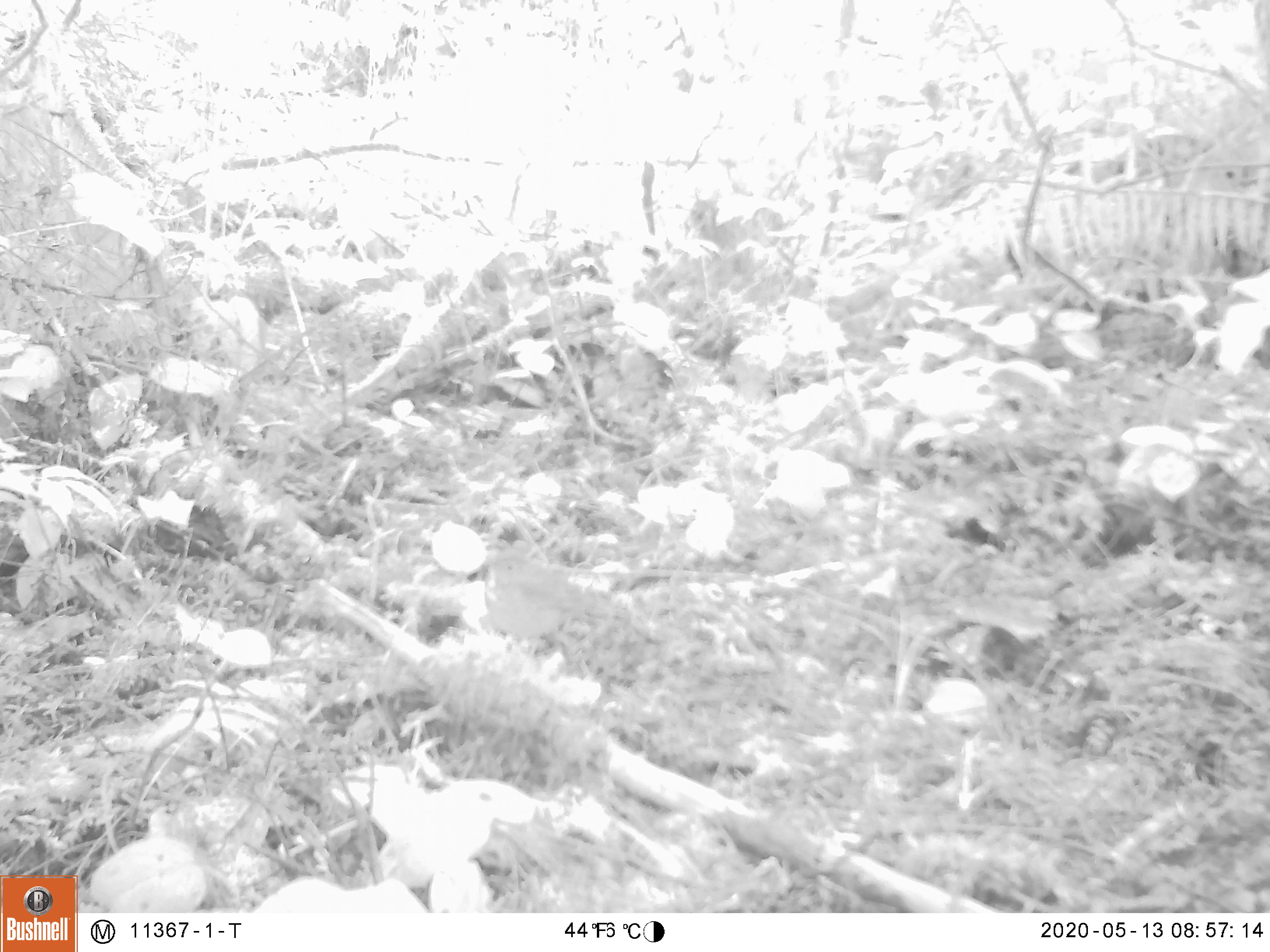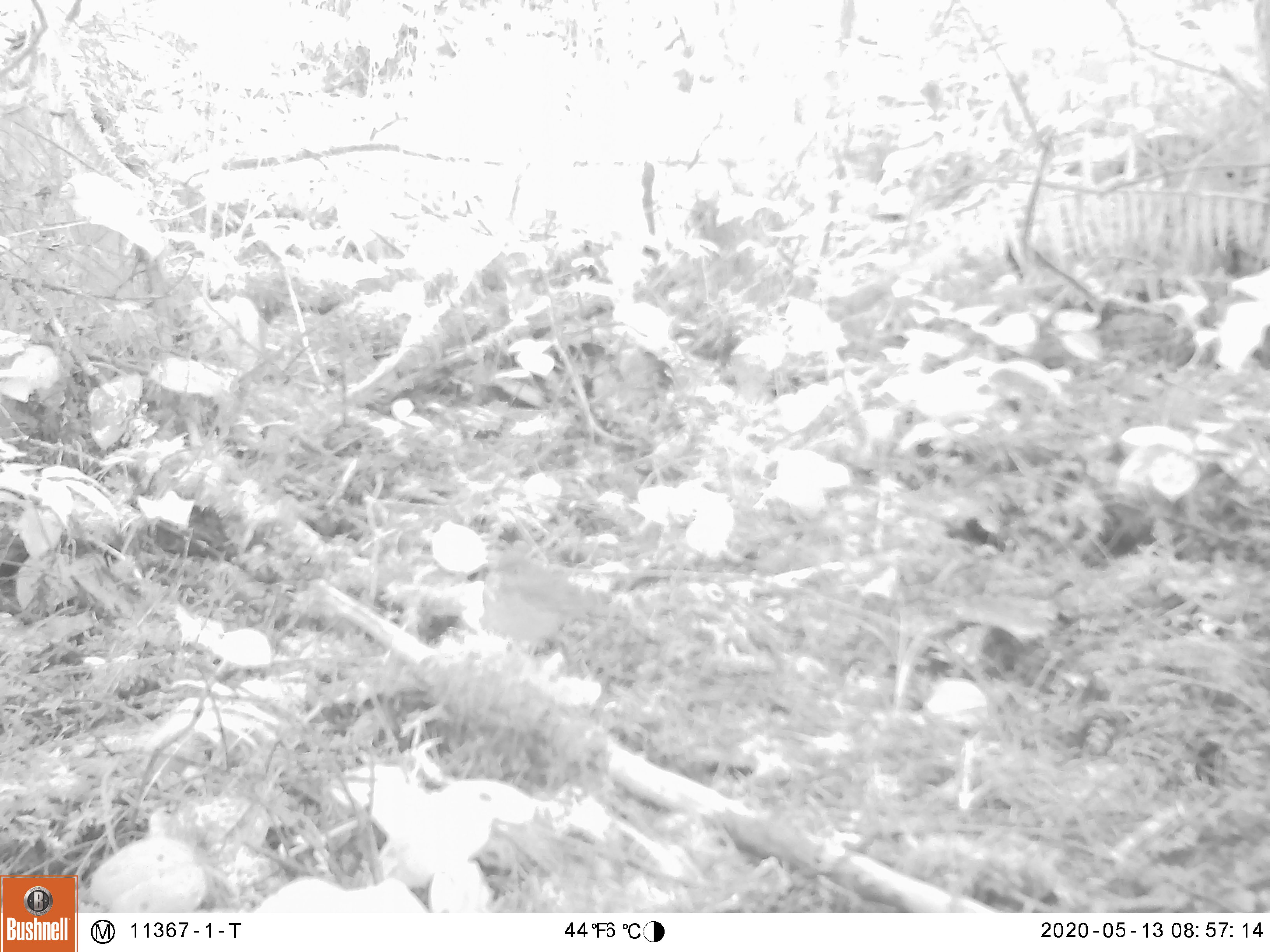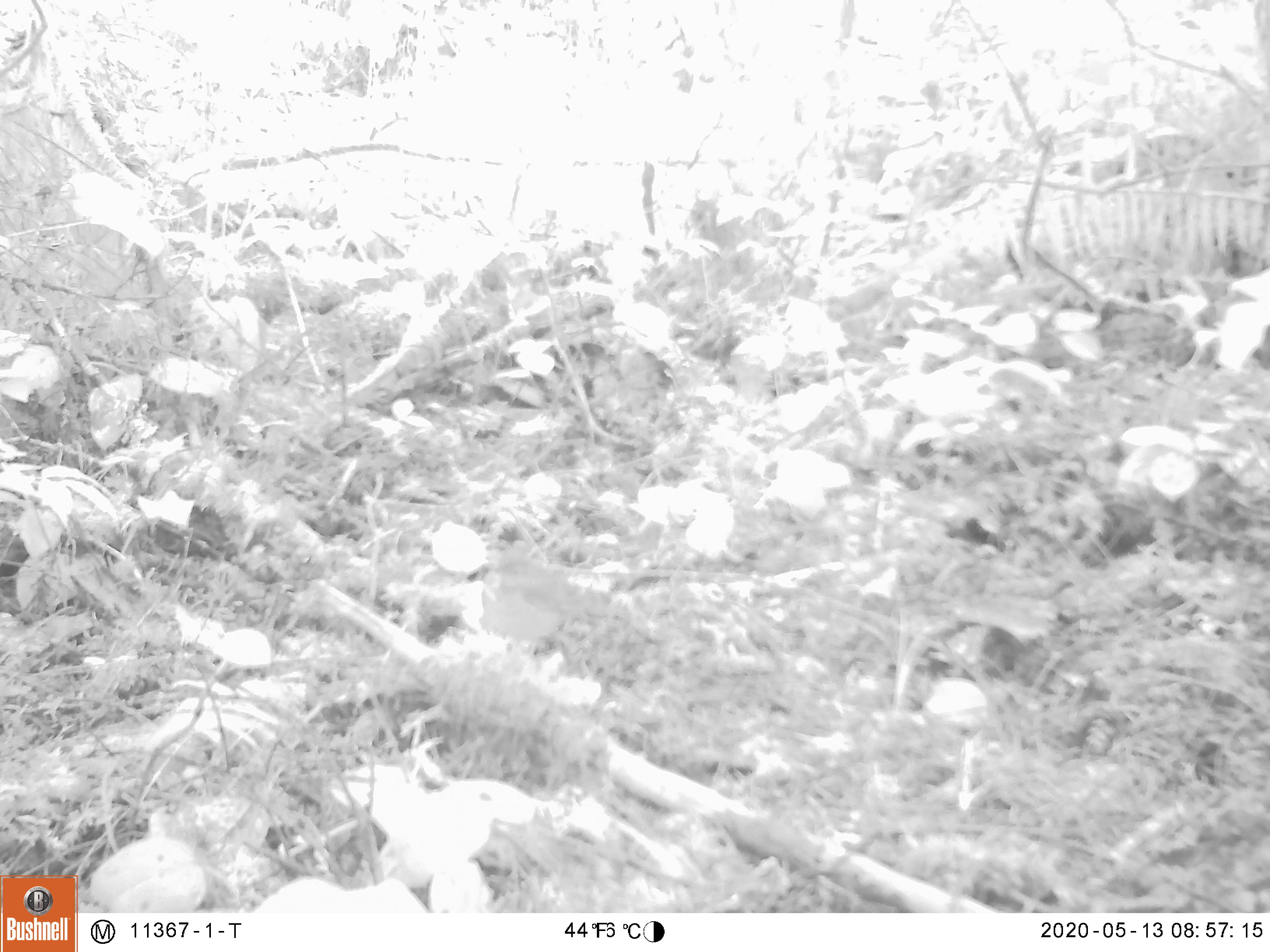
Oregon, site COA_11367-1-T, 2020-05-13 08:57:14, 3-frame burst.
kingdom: Animalia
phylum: Chordata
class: Aves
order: Passeriformes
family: Turdidae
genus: Catharus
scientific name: Catharus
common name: brown thrushes and nightingale-thrushes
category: catharus species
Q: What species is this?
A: Catharus species (brown thrushes and nightingale-thrushes) (Catharus).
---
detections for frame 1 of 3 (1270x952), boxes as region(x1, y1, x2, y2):
catharus species: region(479, 542, 622, 646)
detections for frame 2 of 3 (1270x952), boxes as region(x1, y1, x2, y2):
catharus species: region(481, 543, 588, 654)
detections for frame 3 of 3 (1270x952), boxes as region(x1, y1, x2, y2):
catharus species: region(481, 552, 580, 654)